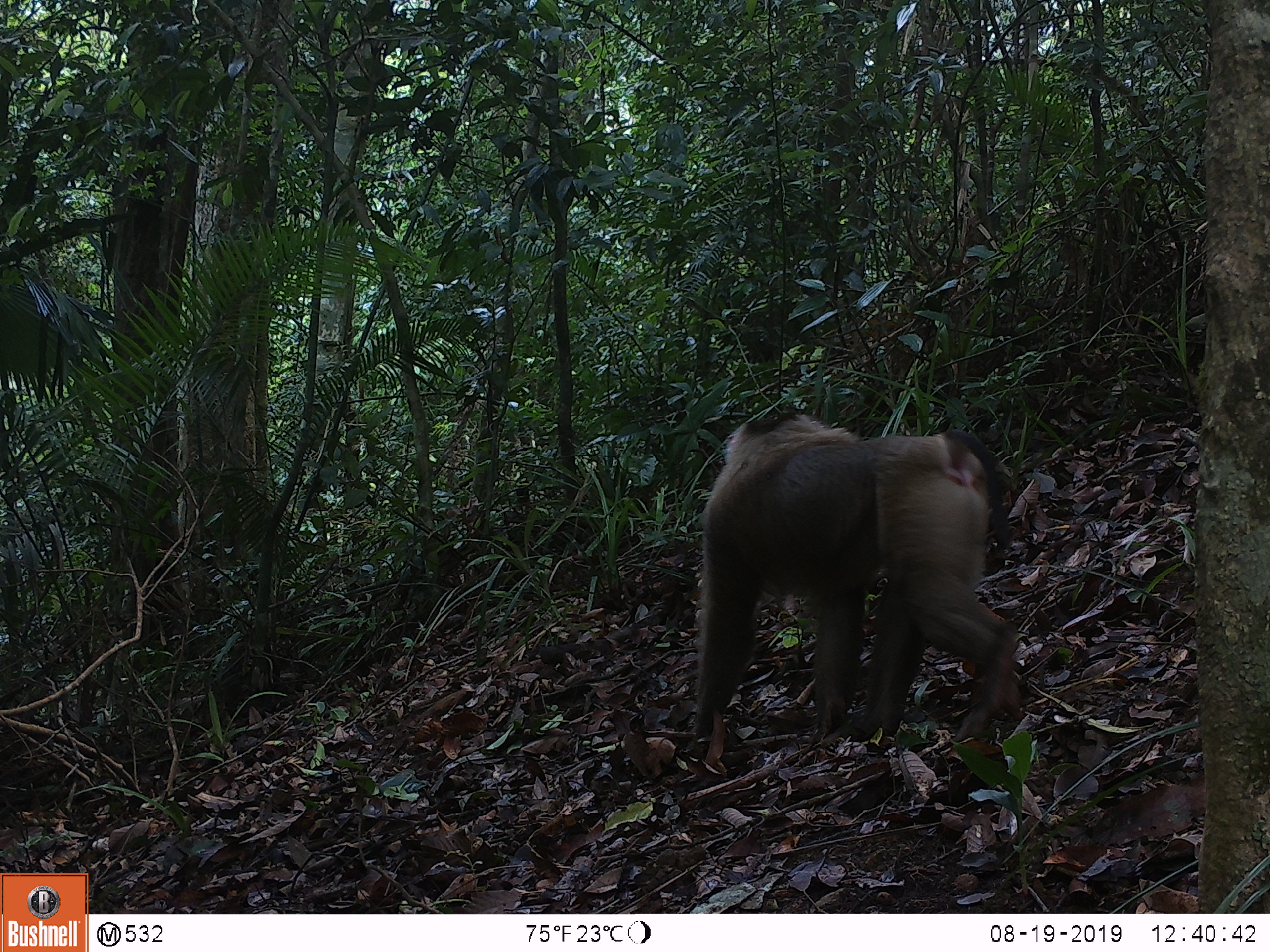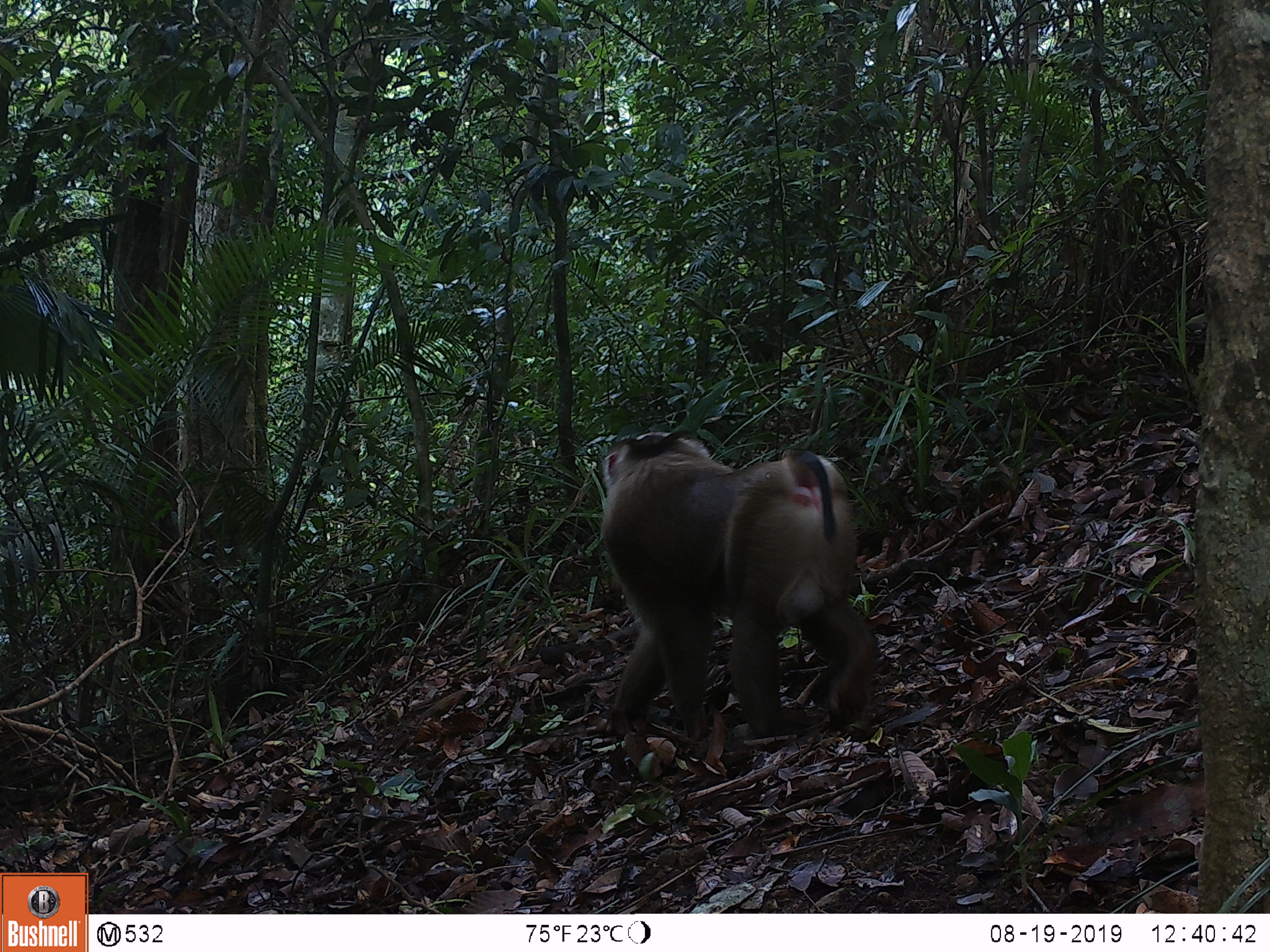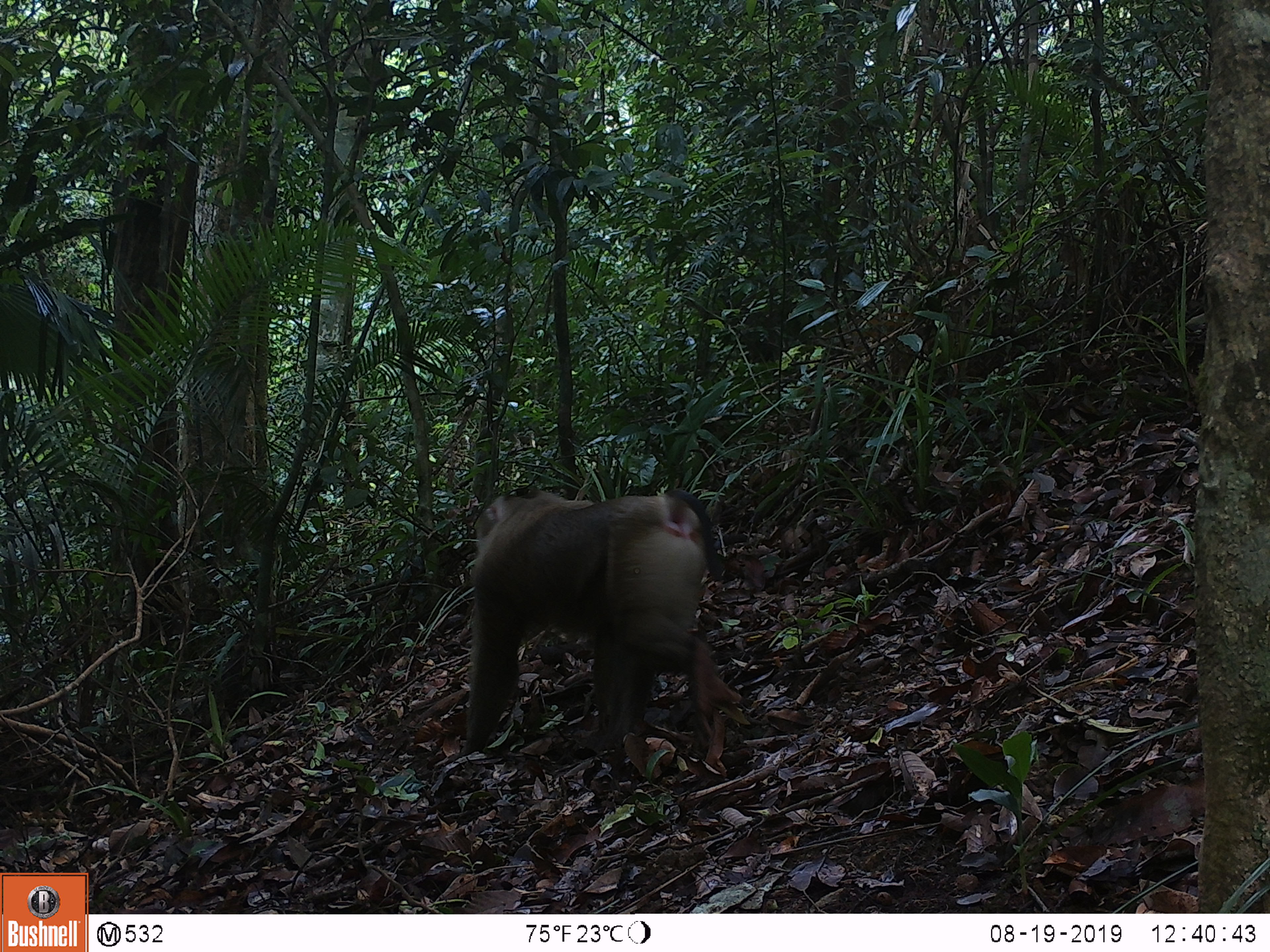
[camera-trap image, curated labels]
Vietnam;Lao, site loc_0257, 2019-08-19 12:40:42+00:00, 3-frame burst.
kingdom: Animalia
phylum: Chordata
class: Mammalia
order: Primates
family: Cercopithecidae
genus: Macaca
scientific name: Macaca nemestrina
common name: pig-tailed macaque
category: pig tailed macaque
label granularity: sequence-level